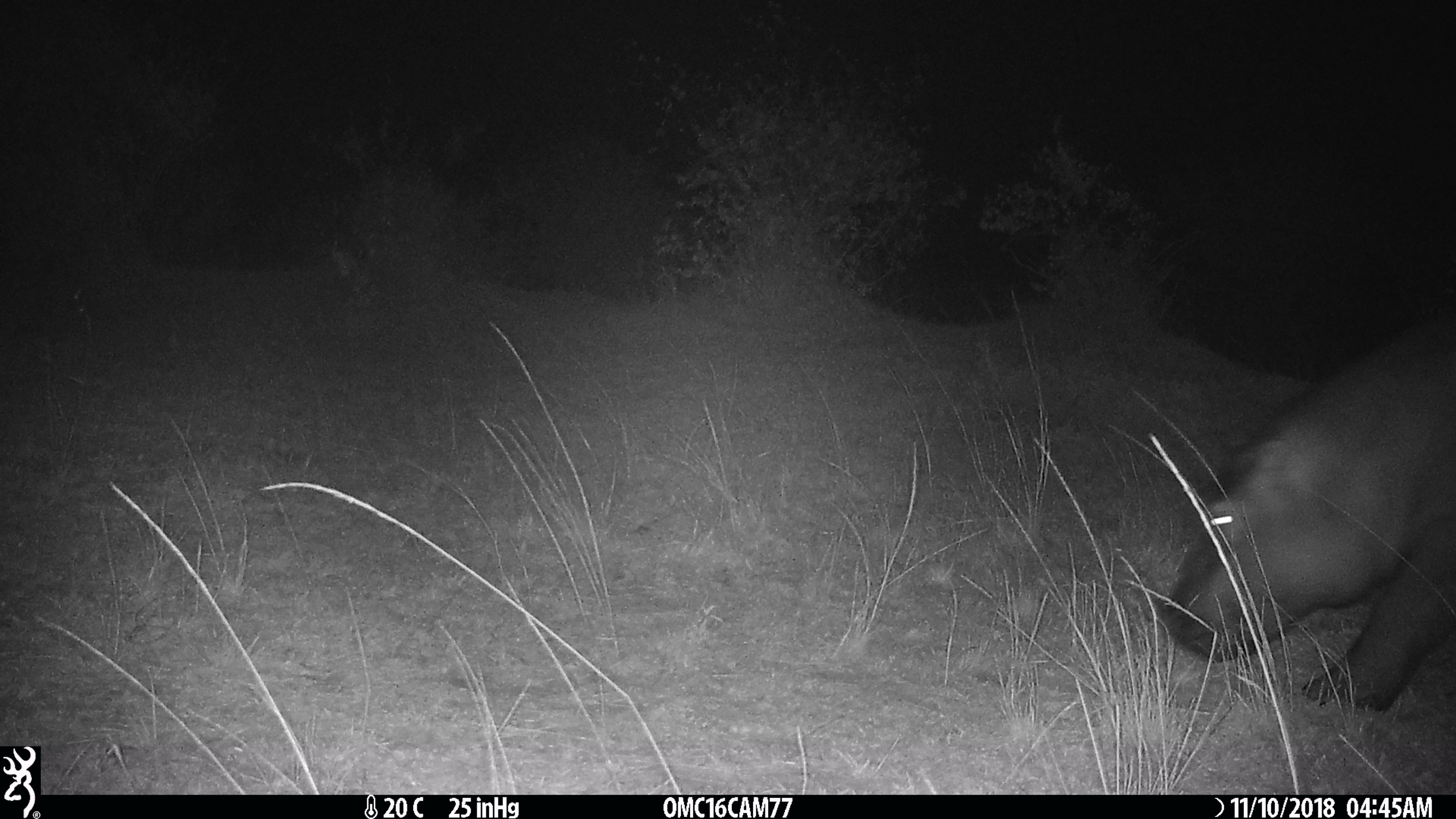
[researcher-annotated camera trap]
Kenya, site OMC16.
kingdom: Animalia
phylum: Chordata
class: Mammalia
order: Artiodactyla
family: Hippopotamidae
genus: Hippopotamus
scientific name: Hippopotamus amphibius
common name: hippopotamus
Hippopotamus (Hippopotamus amphibius).